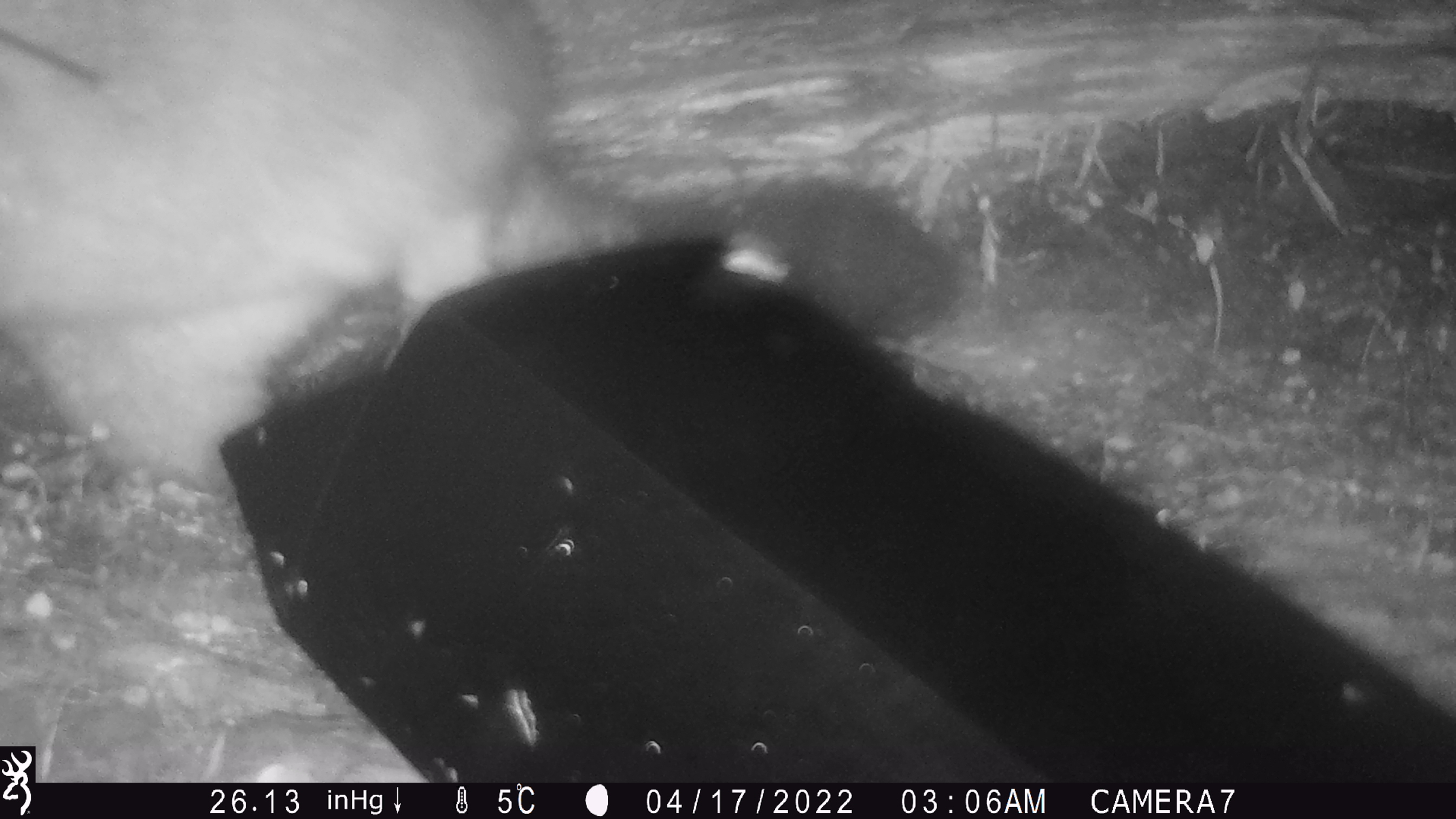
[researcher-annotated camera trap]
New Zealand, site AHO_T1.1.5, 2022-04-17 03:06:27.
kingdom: Animalia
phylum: Chordata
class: Mammalia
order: Diprotodontia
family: Phalangeridae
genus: Trichosurus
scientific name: Trichosurus vulpecula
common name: common brushtail possum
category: possum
Possum (common brushtail possum) (Trichosurus vulpecula).